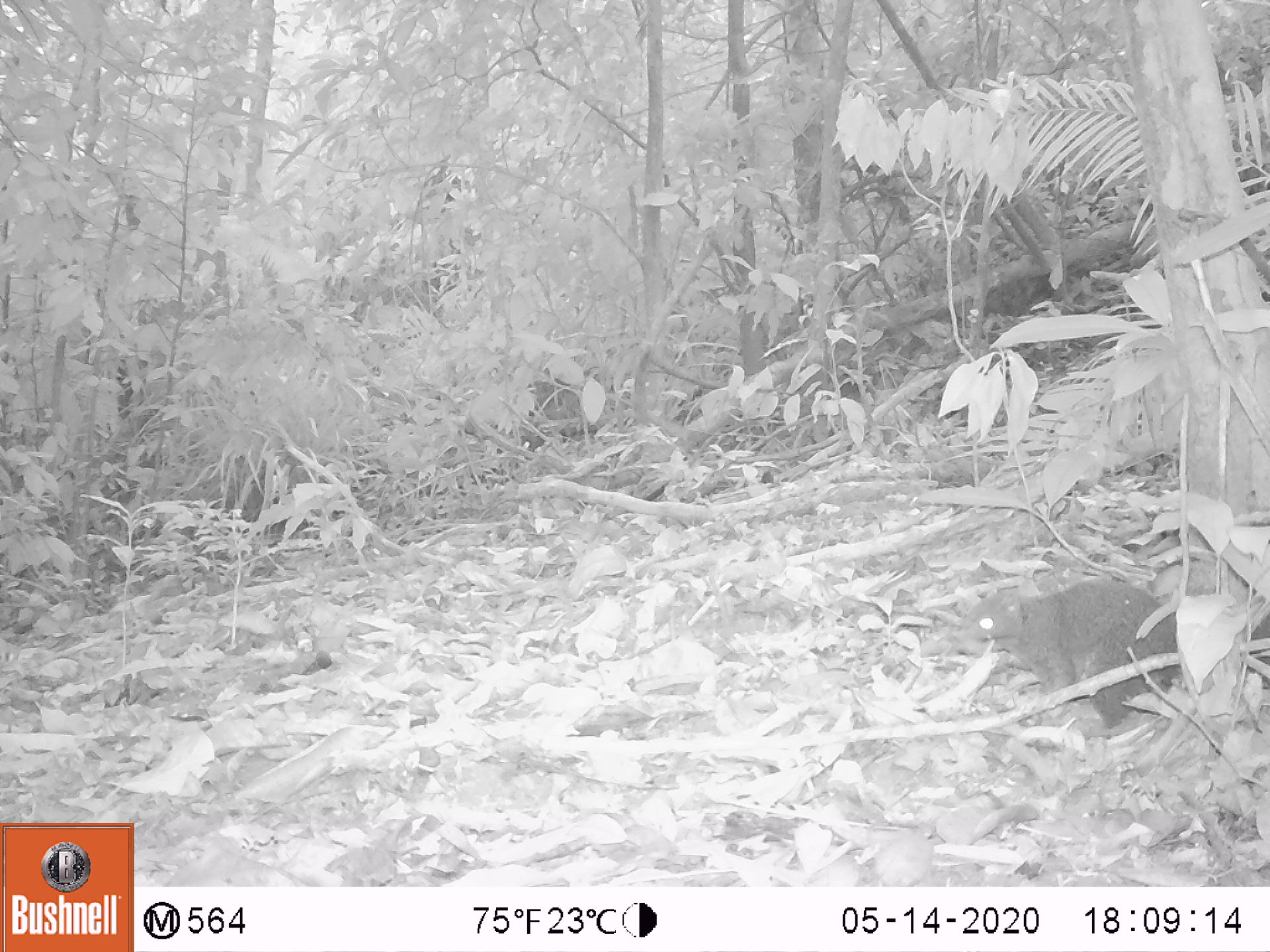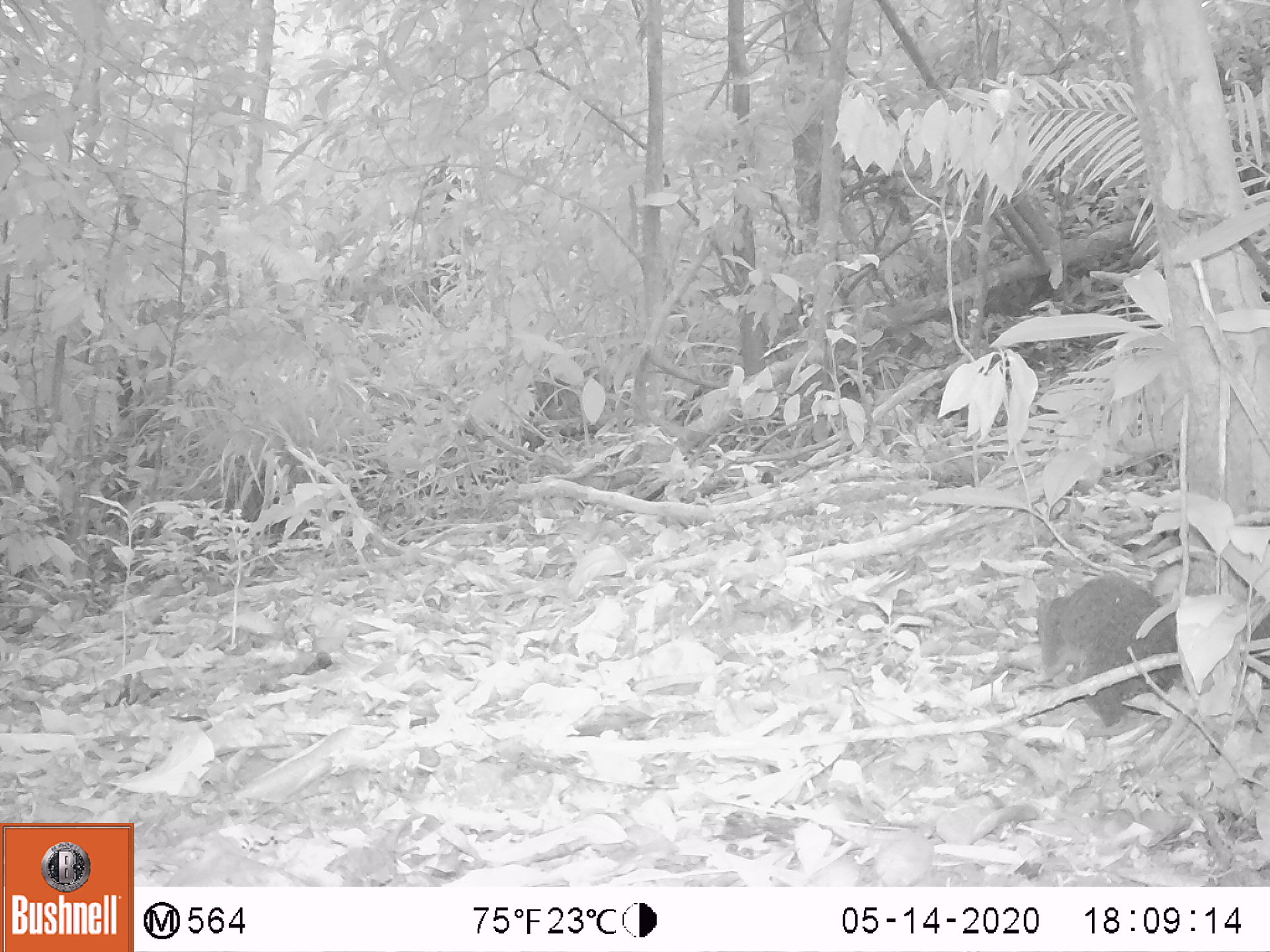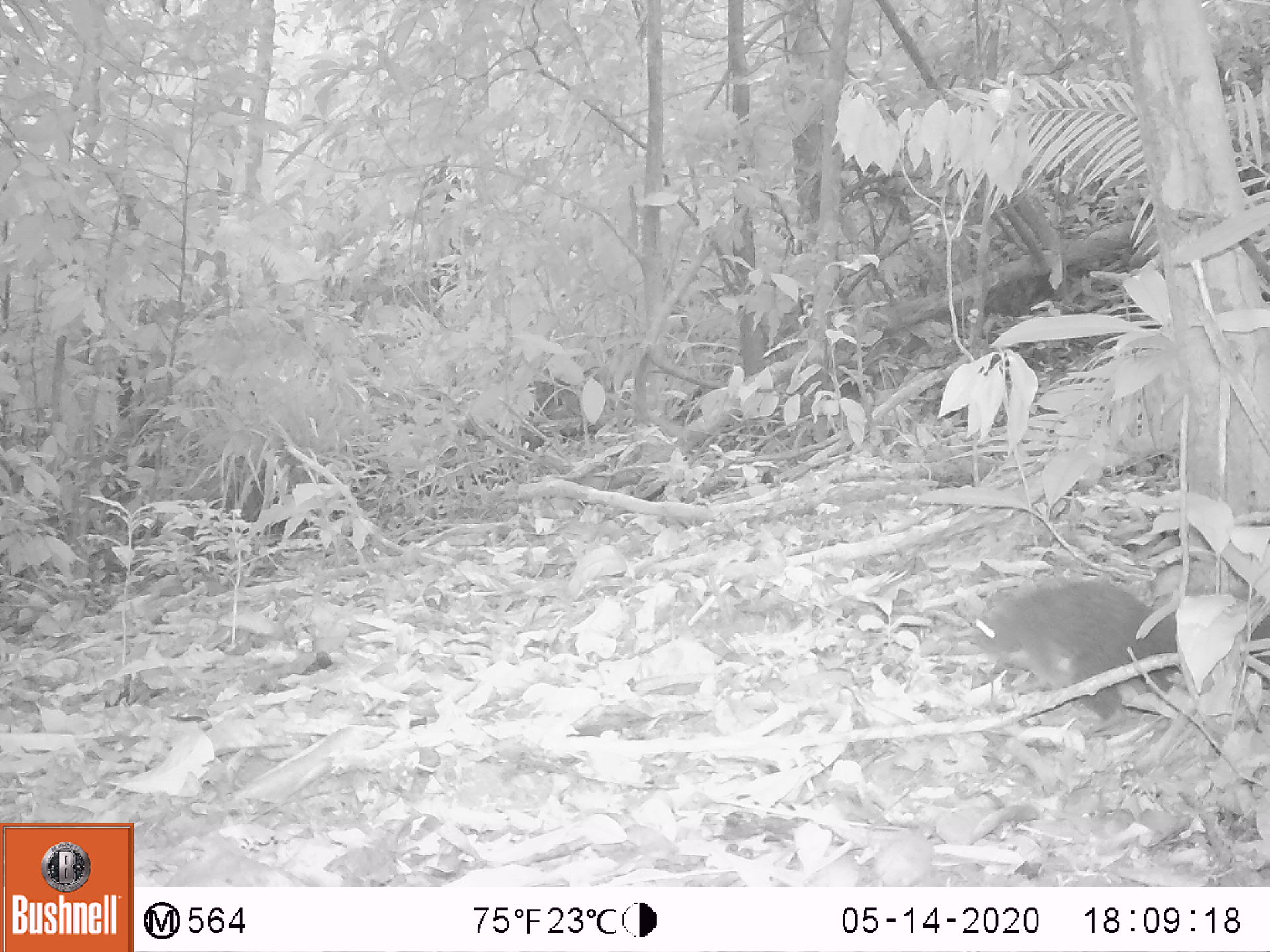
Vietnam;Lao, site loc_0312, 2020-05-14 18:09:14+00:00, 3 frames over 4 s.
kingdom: Animalia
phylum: Chordata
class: Mammalia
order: Rodentia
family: Sciuridae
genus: Callosciurus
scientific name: Callosciurus erythraeus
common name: pallas's squirrel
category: pallass squirrel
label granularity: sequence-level